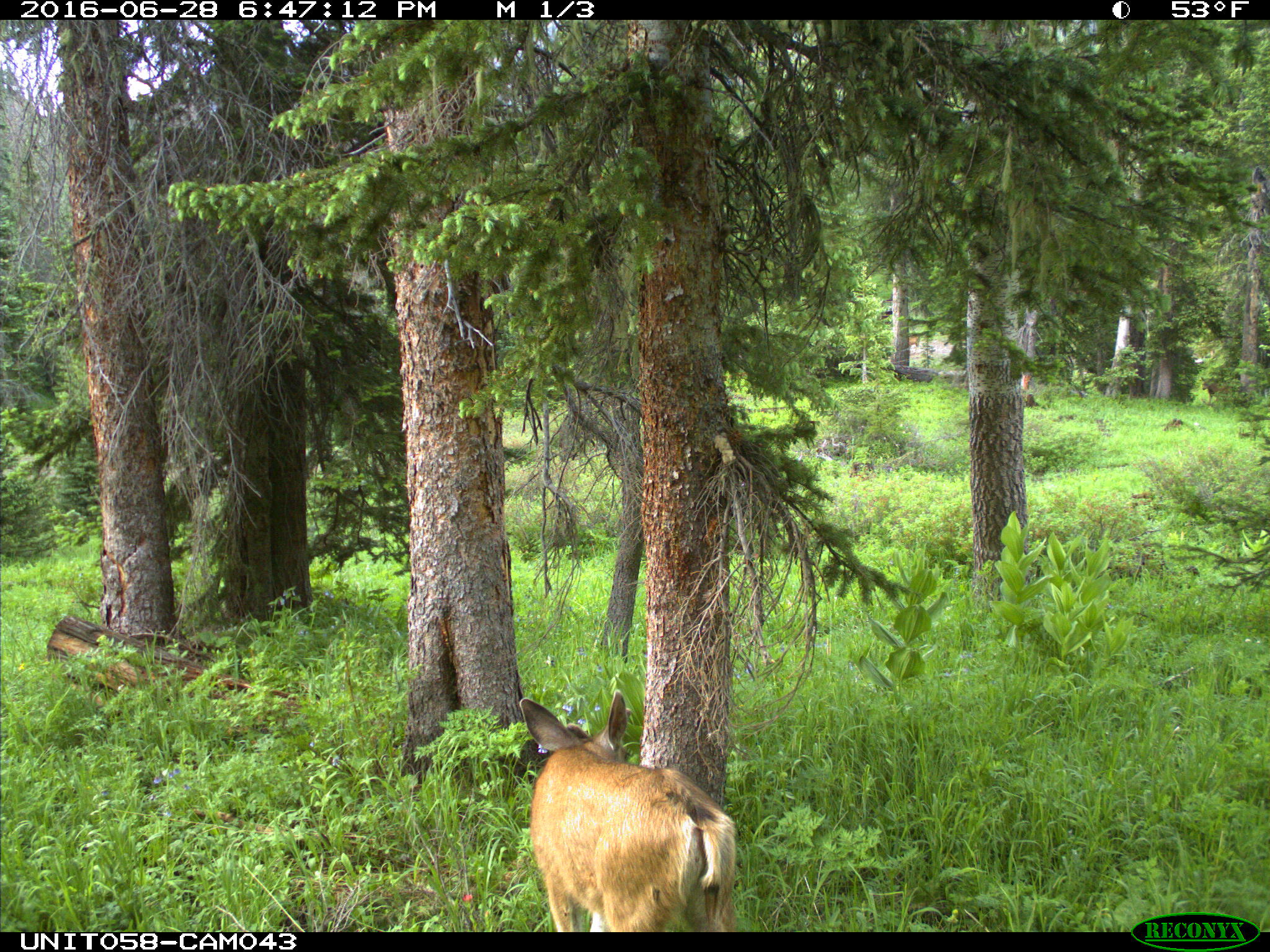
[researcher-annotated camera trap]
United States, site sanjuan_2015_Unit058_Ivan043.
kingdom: Animalia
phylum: Chordata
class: Mammalia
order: Artiodactyla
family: Cervidae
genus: Odocoileus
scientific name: Odocoileus hemionus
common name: mule deer